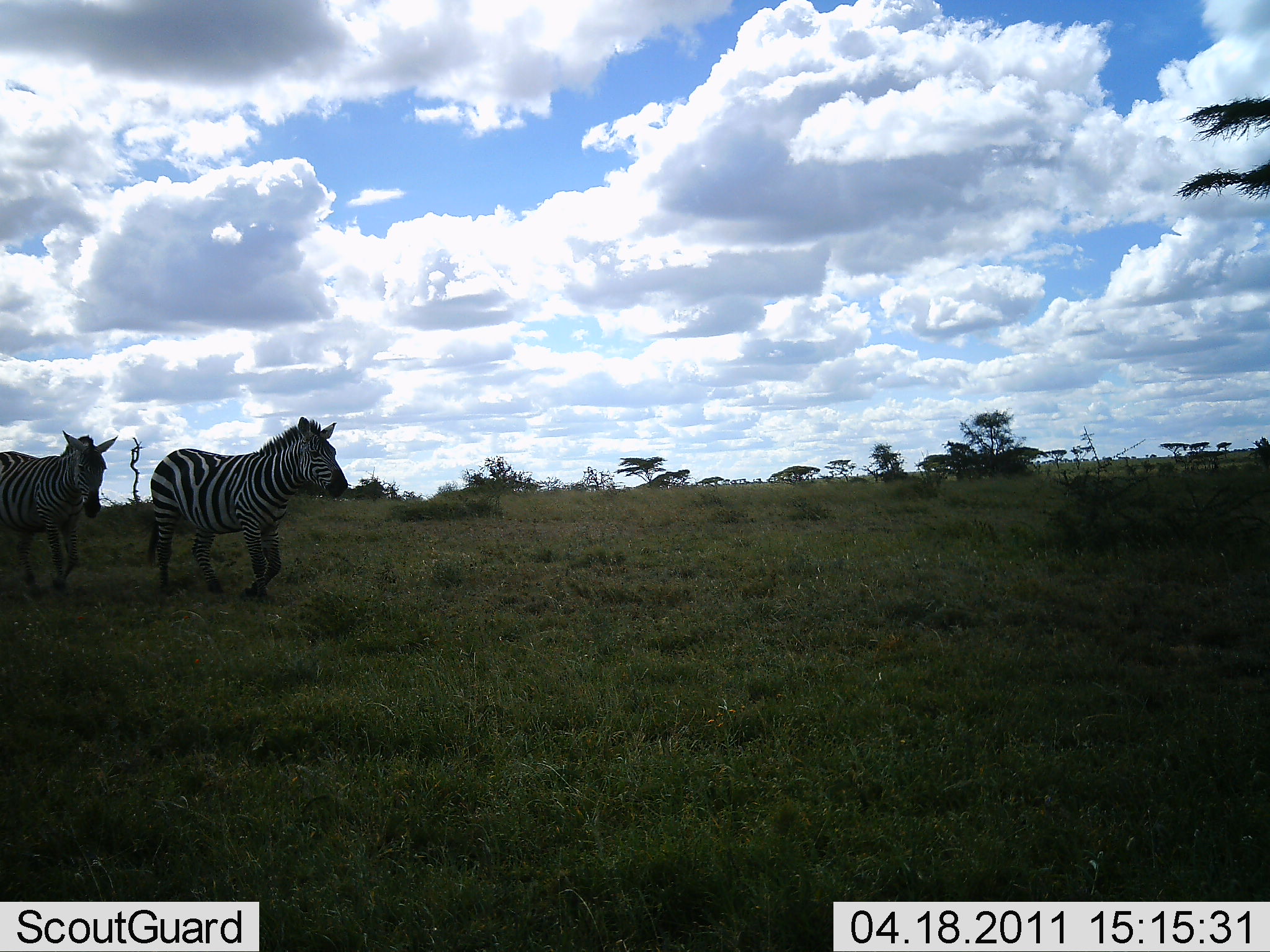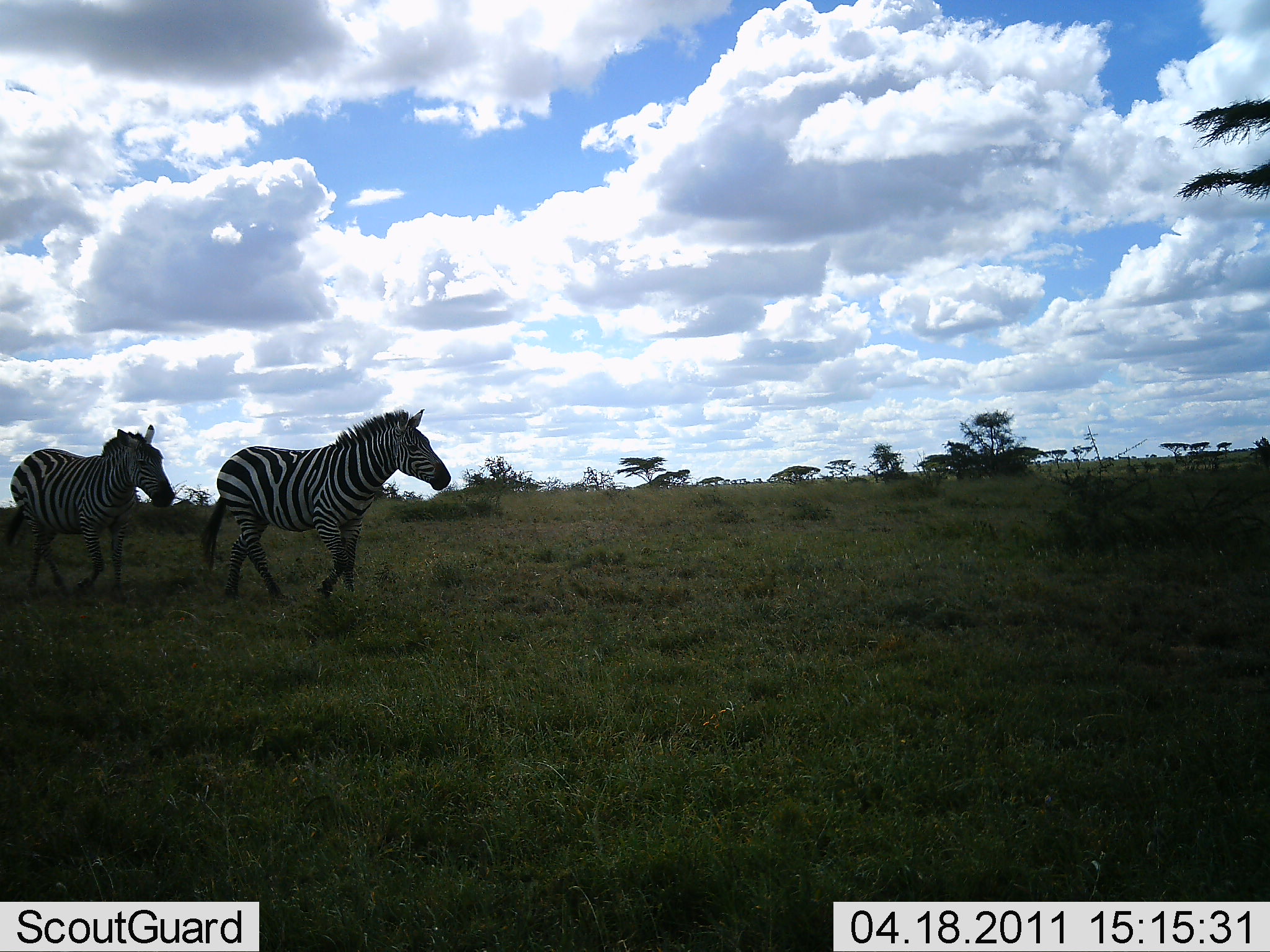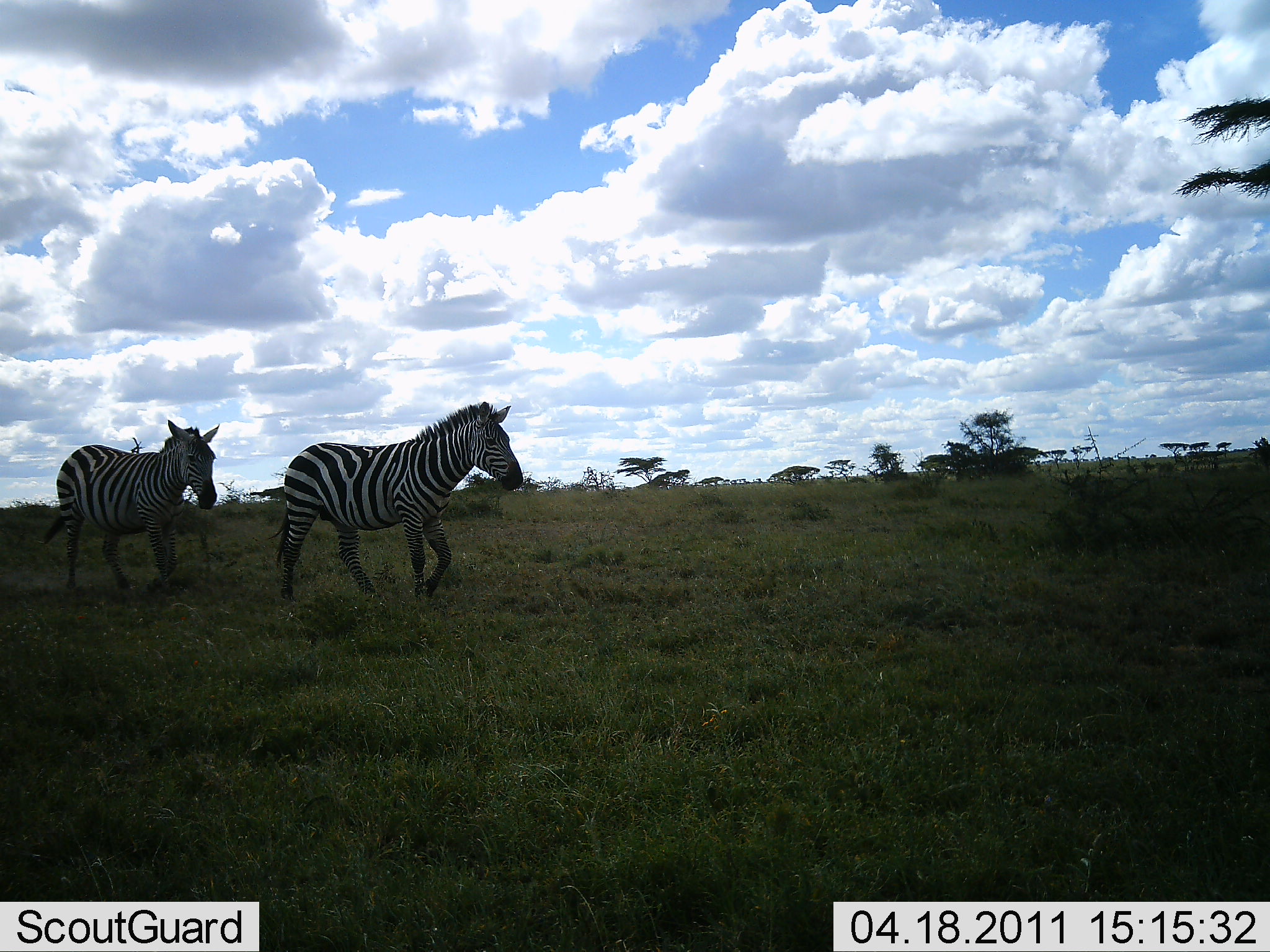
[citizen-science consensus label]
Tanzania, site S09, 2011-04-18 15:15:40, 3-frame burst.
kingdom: Animalia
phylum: Chordata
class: Mammalia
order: Perissodactyla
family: Equidae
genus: Equus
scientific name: Equus quagga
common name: plains zebra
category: zebra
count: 2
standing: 8%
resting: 0%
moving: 100%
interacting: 0%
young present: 0%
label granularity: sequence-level